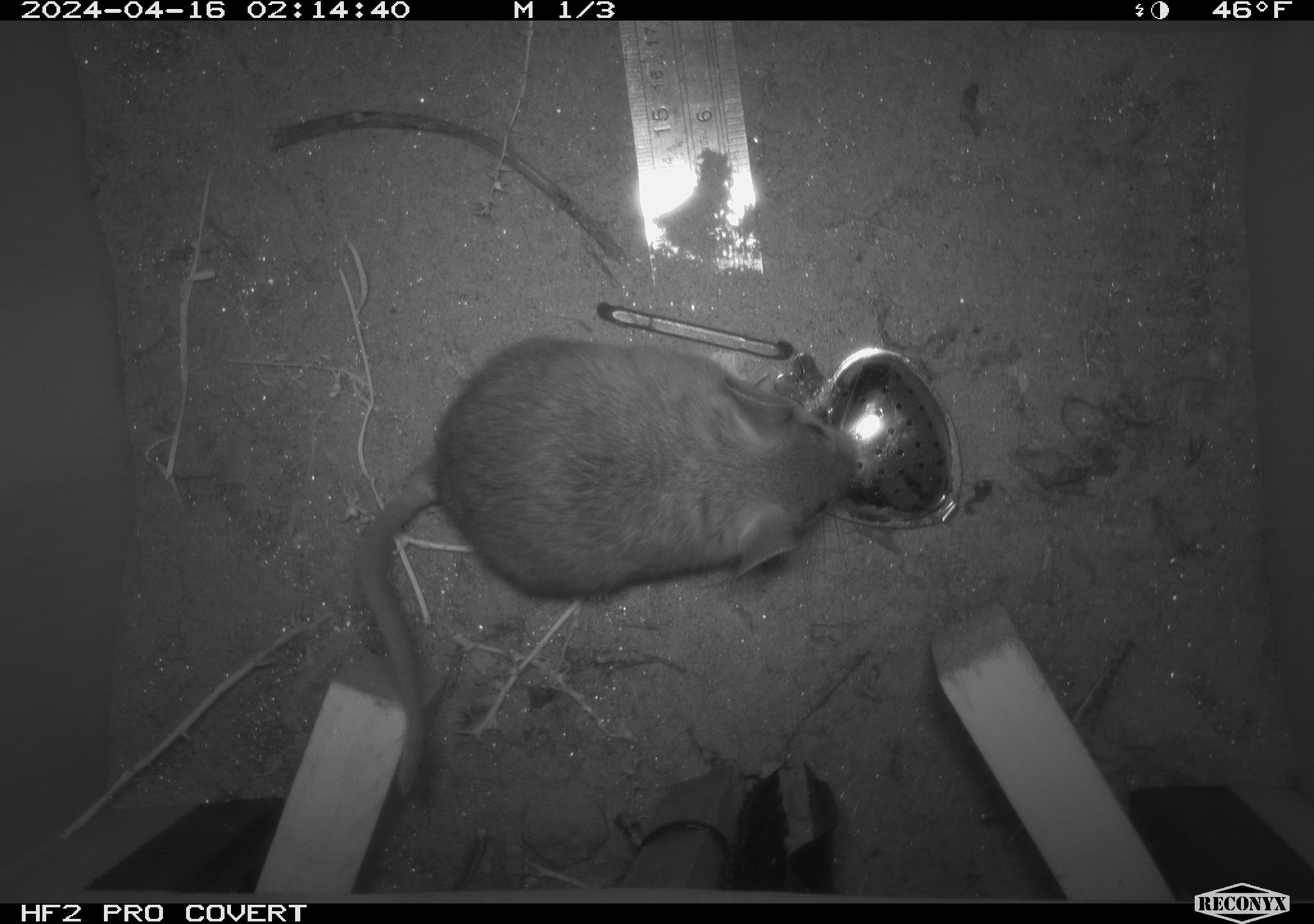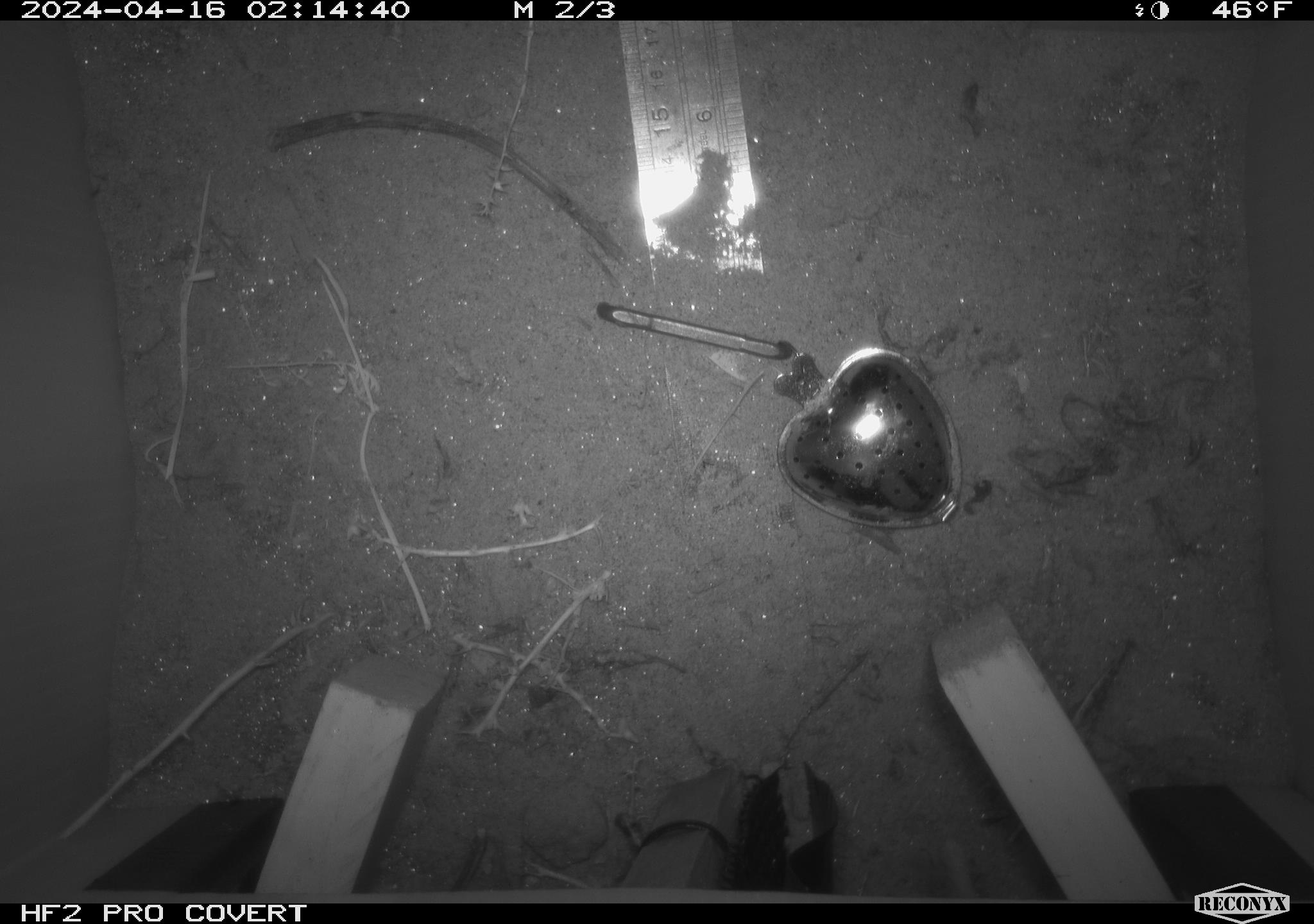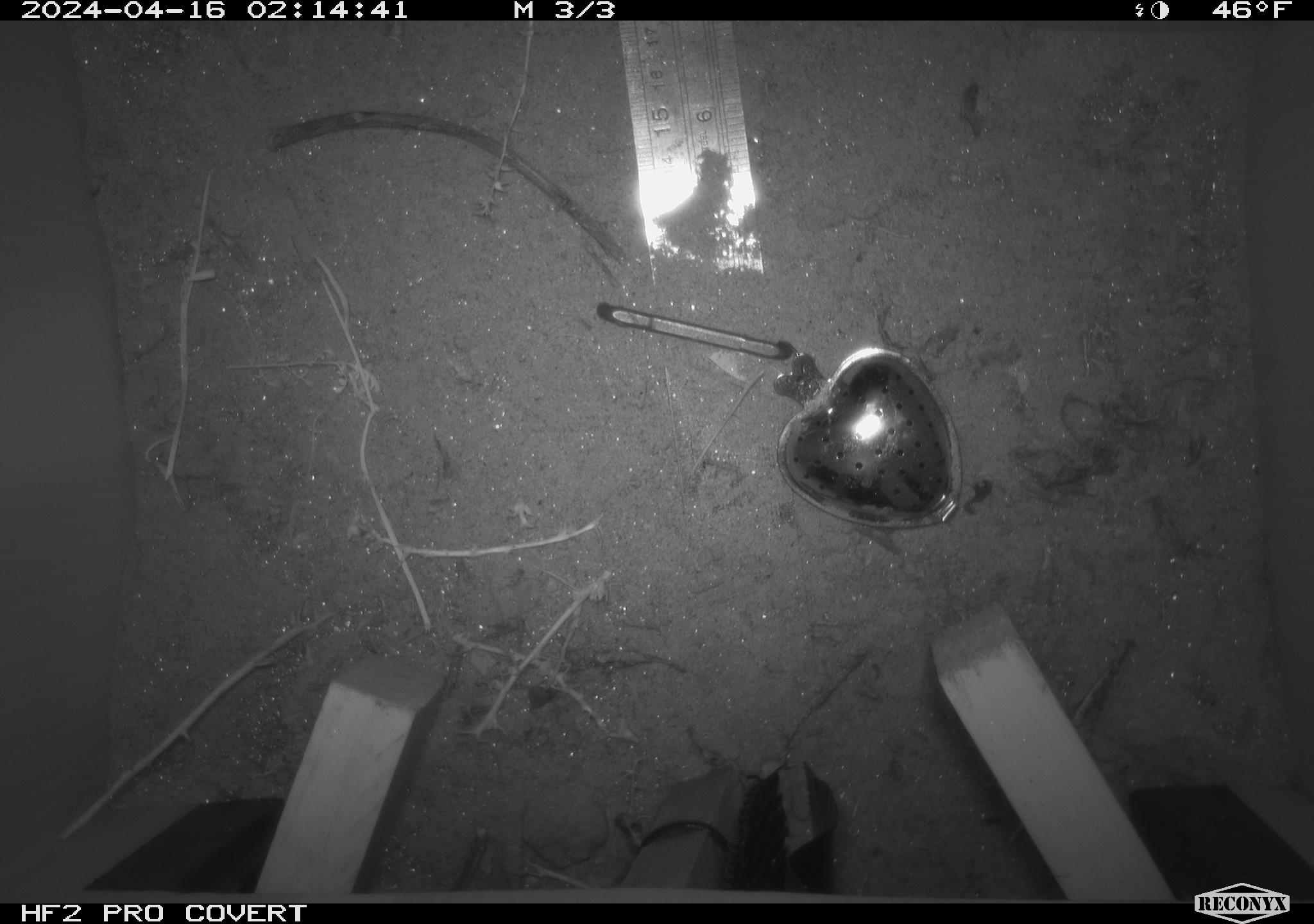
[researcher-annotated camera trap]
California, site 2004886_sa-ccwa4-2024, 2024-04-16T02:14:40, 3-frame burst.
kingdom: Animalia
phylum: Chordata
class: Mammalia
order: Rodentia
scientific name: Rodentia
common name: woodrat or rat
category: woodrat or rat species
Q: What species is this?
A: Woodrat or rat species (woodrat or rat) (Rodentia).